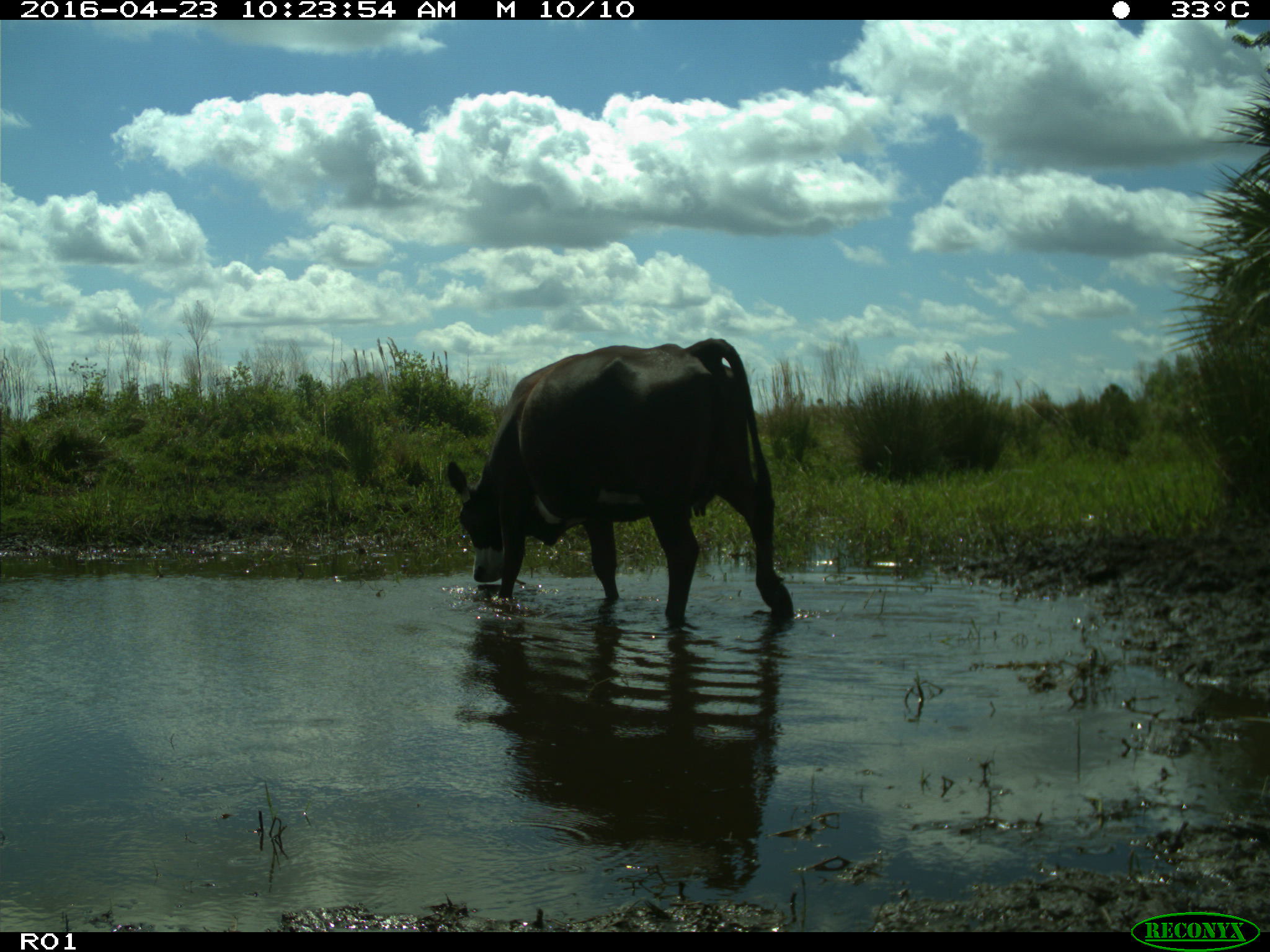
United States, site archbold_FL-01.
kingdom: Animalia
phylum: Chordata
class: Mammalia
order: Artiodactyla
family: Bovidae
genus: Bos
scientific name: Bos taurus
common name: domestic cow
Bos taurus (domestic cow).